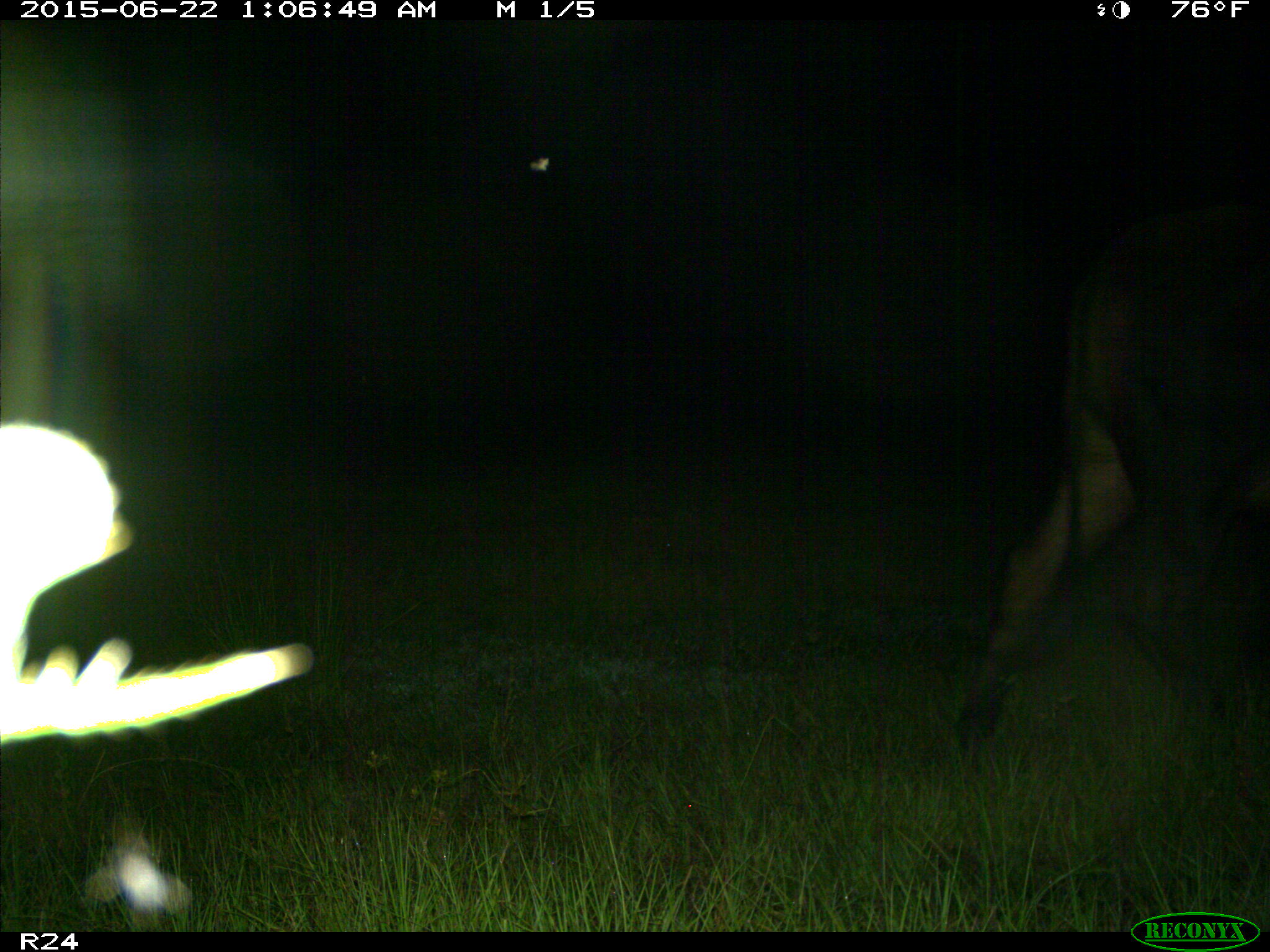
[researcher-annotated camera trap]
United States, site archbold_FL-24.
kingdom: Animalia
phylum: Chordata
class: Mammalia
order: Artiodactyla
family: Bovidae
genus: Bos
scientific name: Bos taurus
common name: domestic cow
Bos taurus (domestic cow).